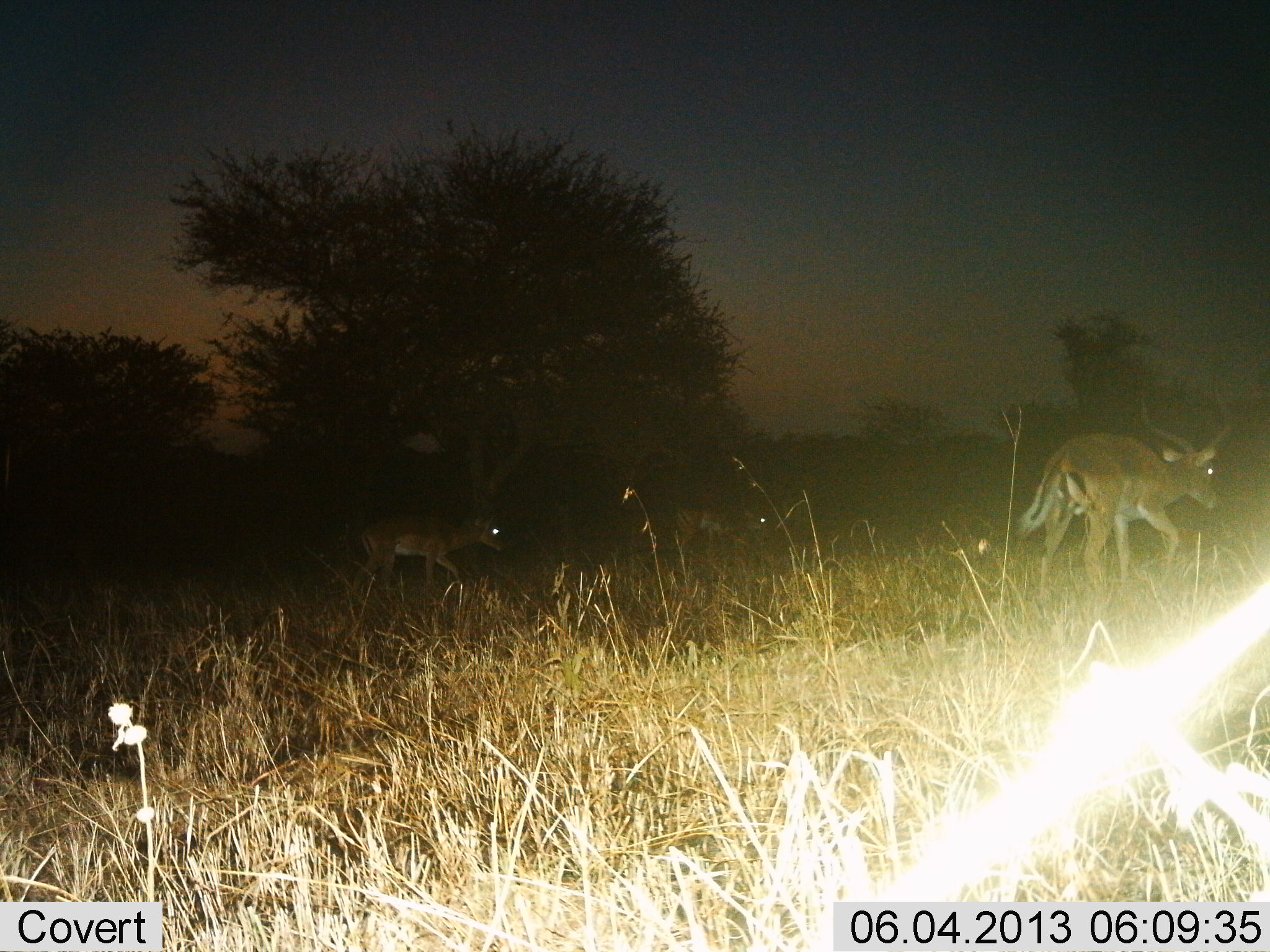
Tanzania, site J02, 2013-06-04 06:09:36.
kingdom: Animalia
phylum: Chordata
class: Mammalia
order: Artiodactyla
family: Bovidae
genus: Aepyceros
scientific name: Aepyceros melampus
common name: impala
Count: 3.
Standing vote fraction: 5%.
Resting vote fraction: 0%.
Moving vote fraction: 95%.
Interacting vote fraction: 0%.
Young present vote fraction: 24%.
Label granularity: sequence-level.